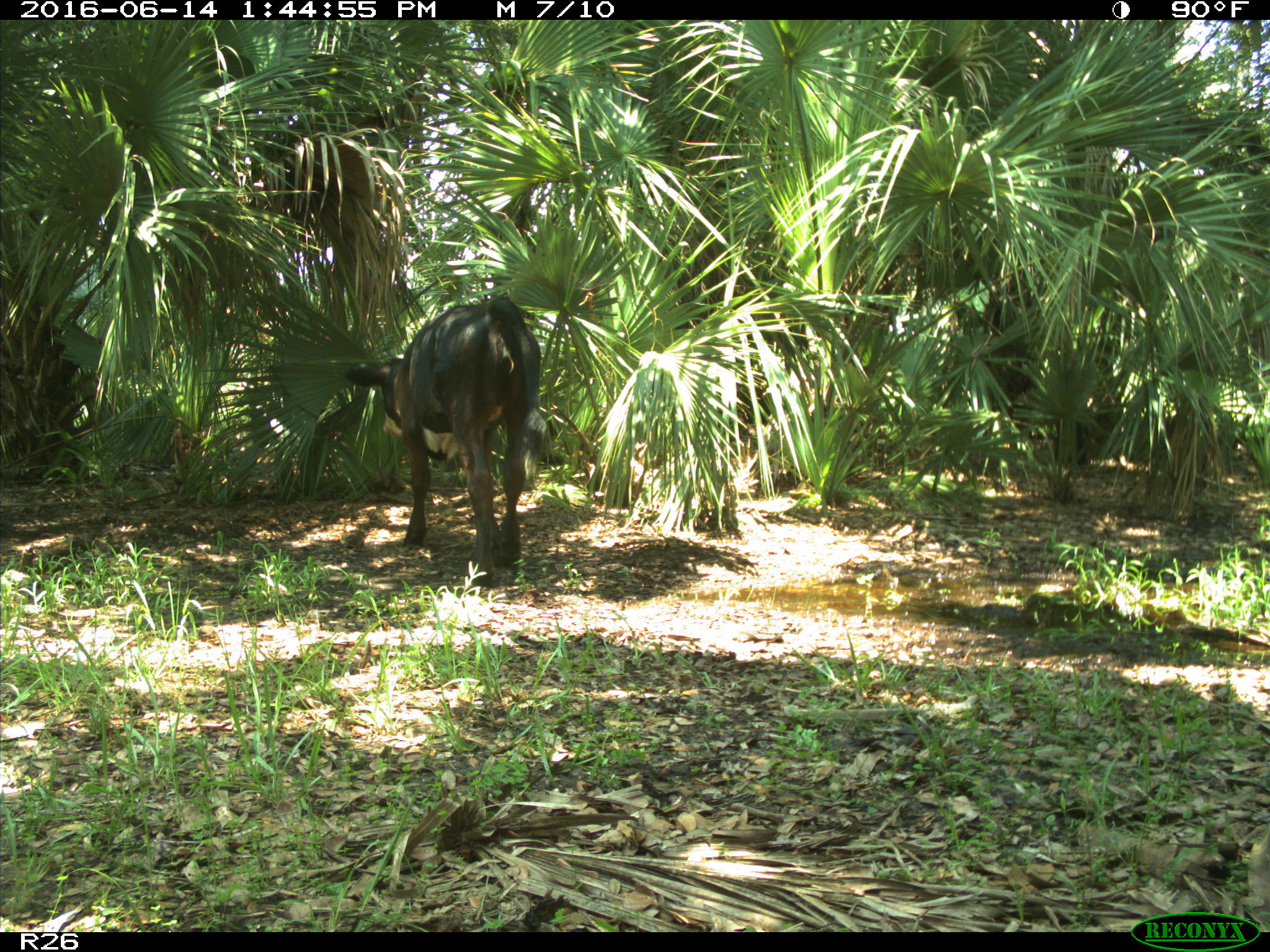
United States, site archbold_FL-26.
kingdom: Animalia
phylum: Chordata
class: Mammalia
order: Artiodactyla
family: Bovidae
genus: Bos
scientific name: Bos taurus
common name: domestic cow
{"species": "Bos taurus (domestic cow)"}